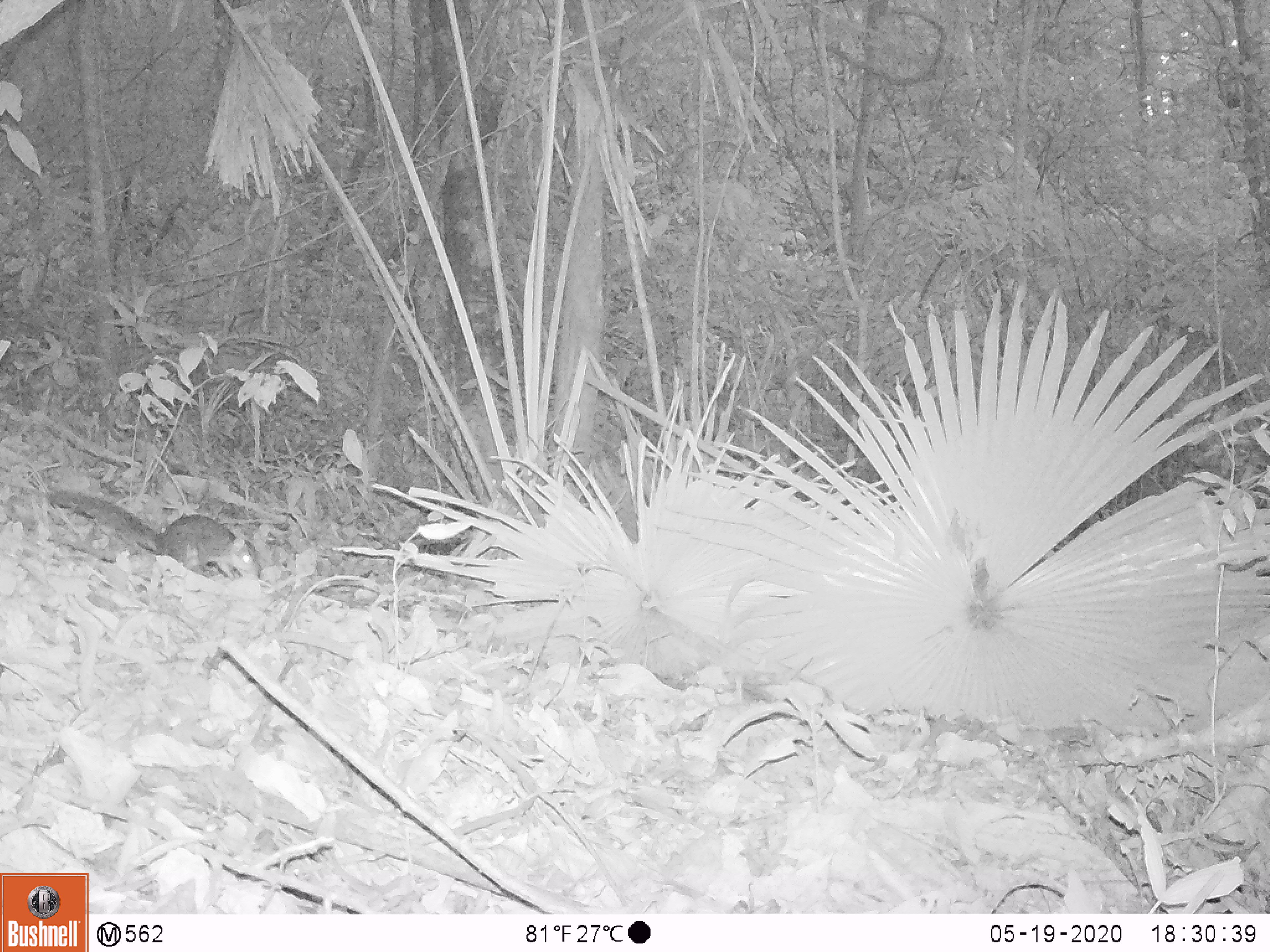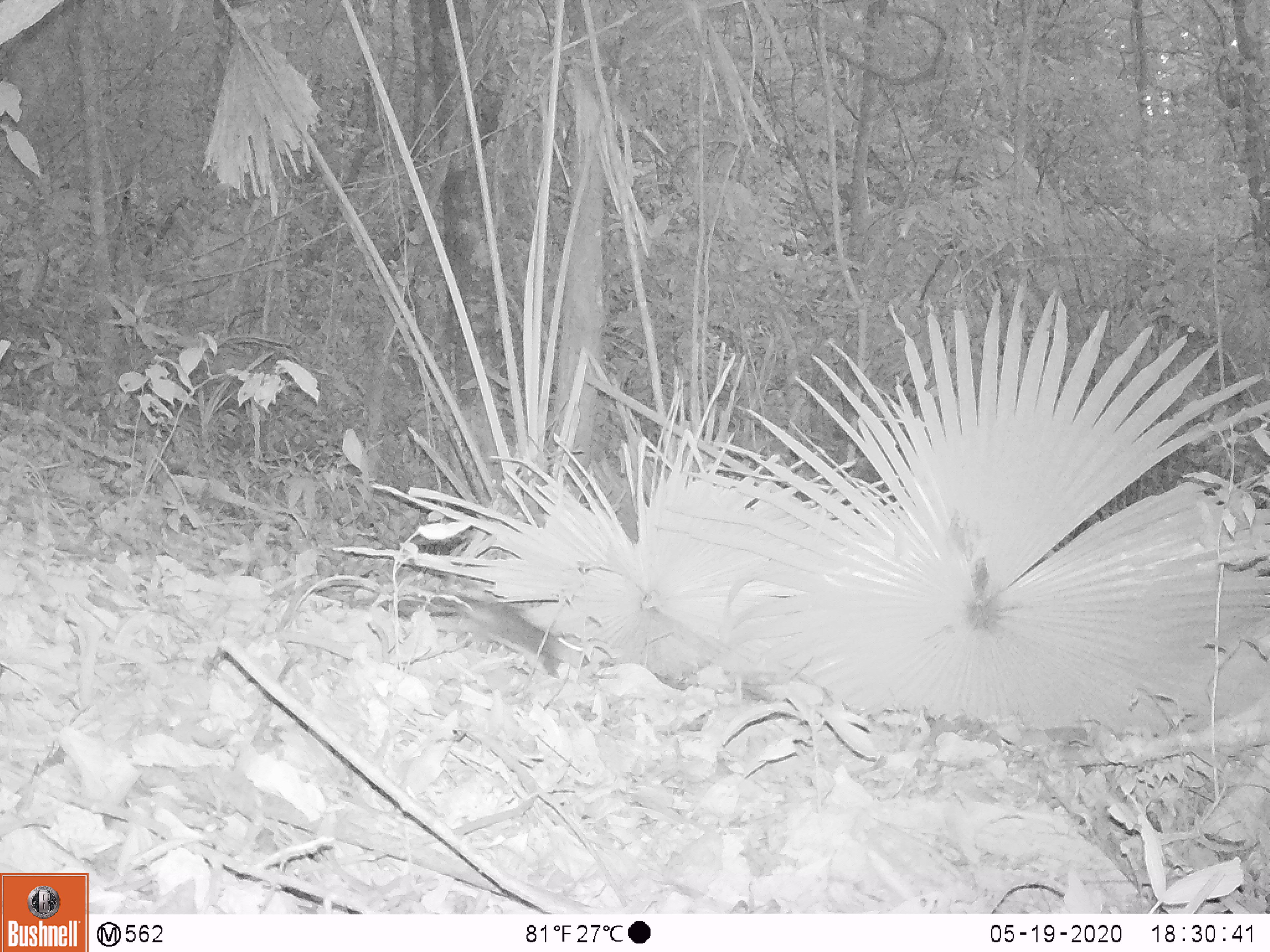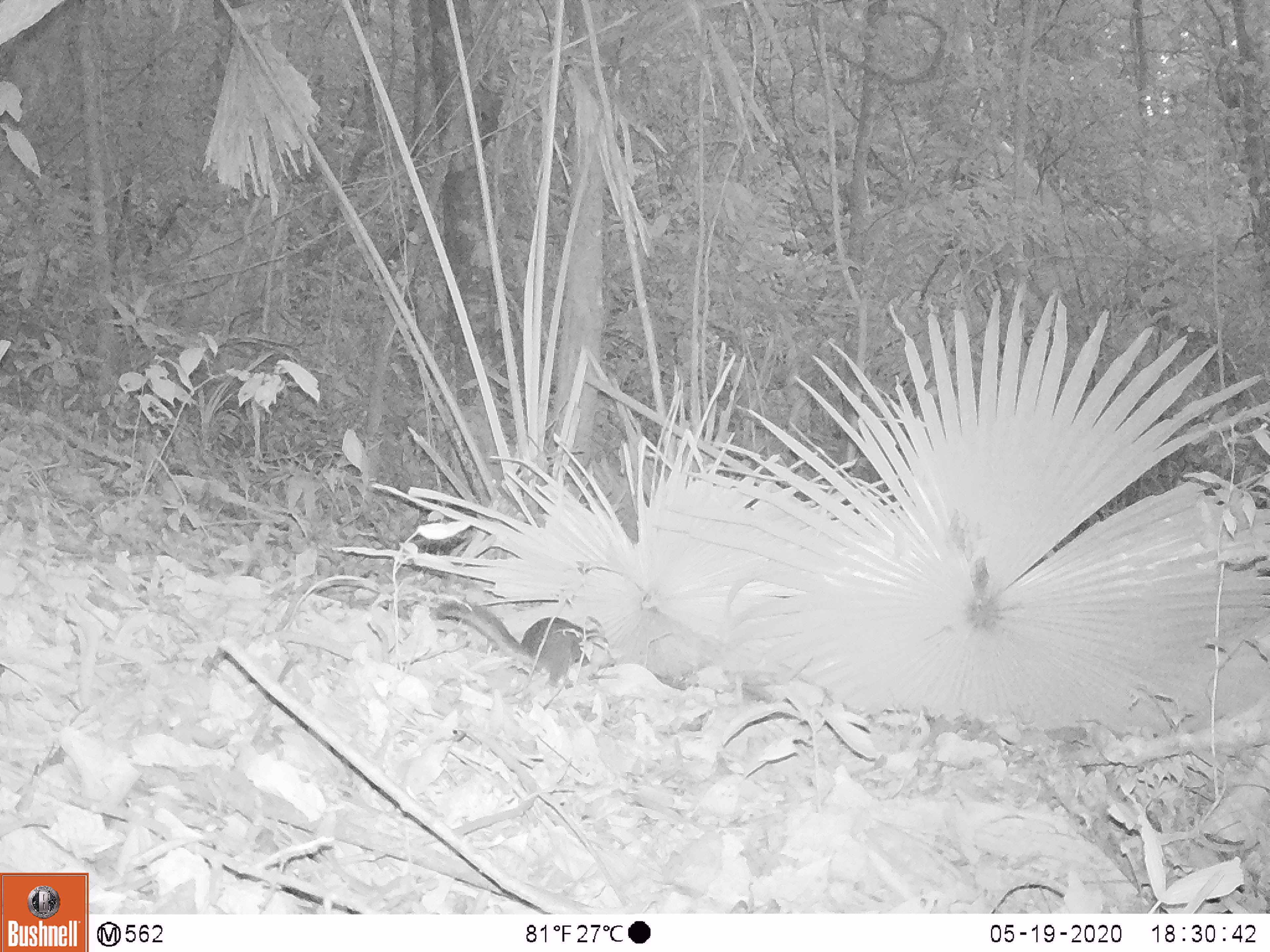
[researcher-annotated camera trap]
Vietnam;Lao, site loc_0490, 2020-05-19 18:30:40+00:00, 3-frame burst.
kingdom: Animalia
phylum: Chordata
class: Mammalia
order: Rodentia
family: Sciuridae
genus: Dremomys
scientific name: Dremomys rufigenis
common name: red-cheeked squirrel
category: red cheeked squirrel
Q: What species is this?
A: Red cheeked squirrel (red-cheeked squirrel) (Dremomys rufigenis).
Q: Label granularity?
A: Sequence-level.